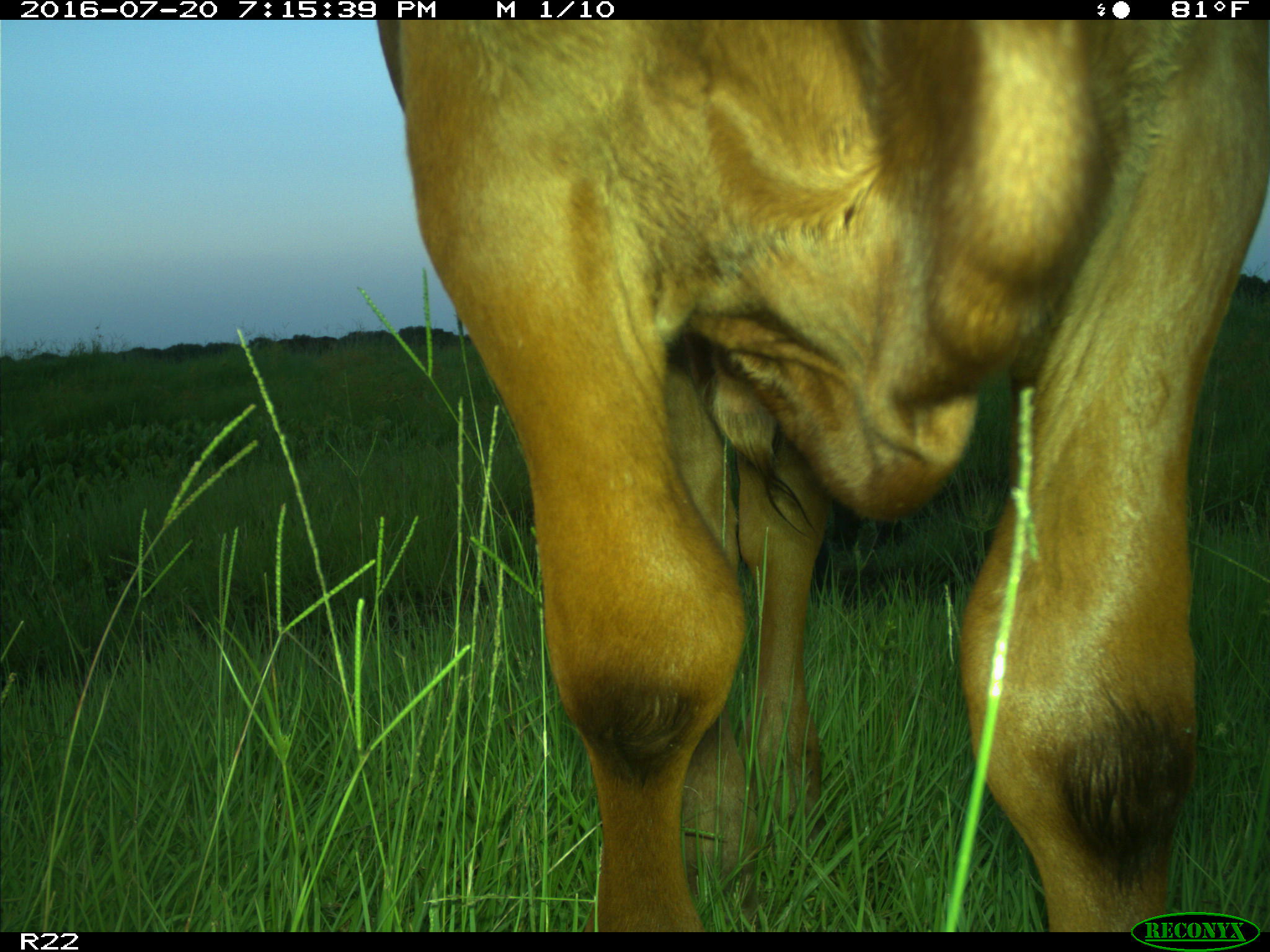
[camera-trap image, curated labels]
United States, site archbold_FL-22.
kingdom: Animalia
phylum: Chordata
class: Mammalia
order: Artiodactyla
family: Bovidae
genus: Bos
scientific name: Bos taurus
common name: domestic cow